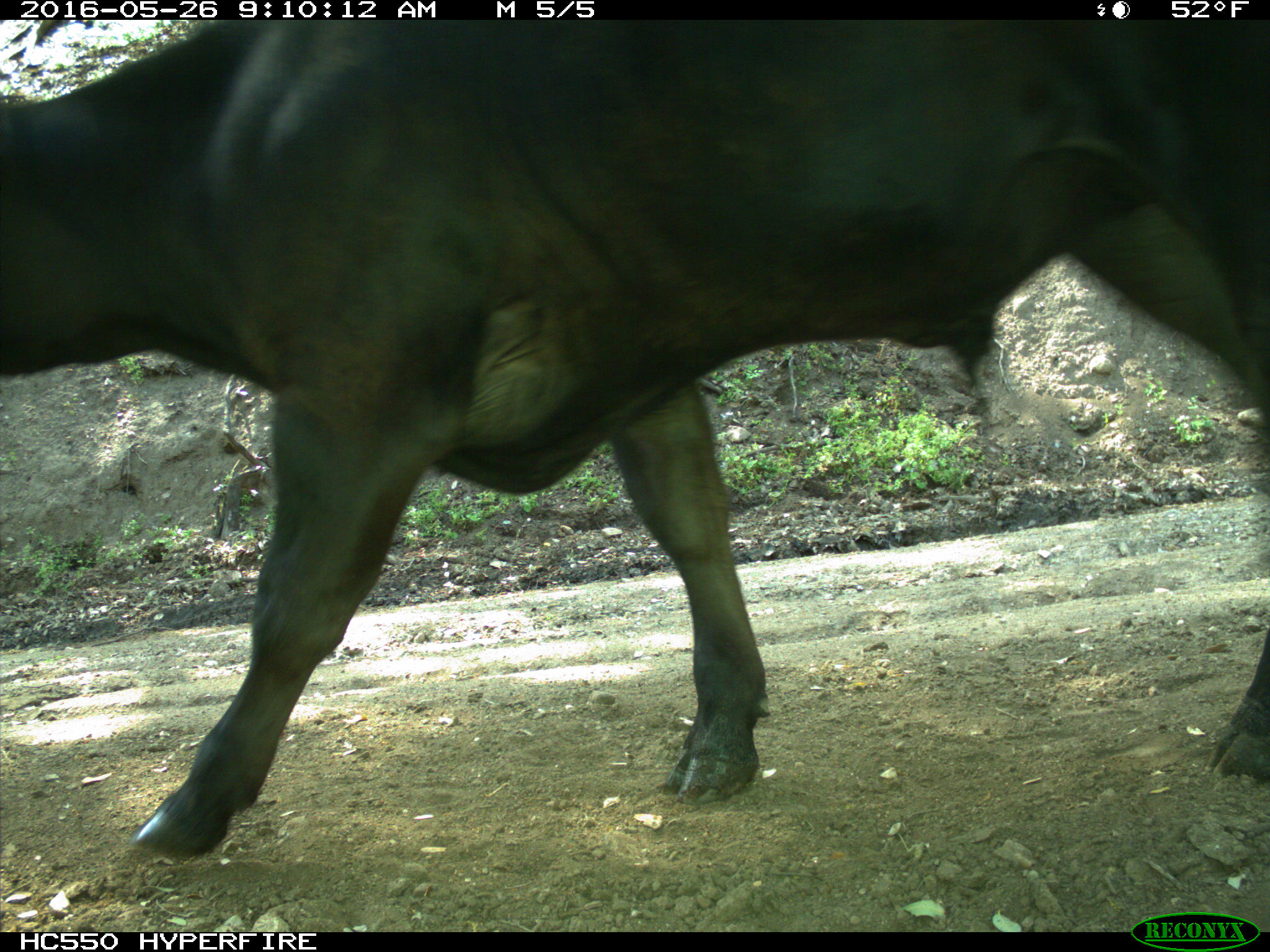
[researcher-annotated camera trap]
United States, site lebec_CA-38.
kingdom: Animalia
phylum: Chordata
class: Mammalia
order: Artiodactyla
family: Bovidae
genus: Bos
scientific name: Bos taurus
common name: domestic cow